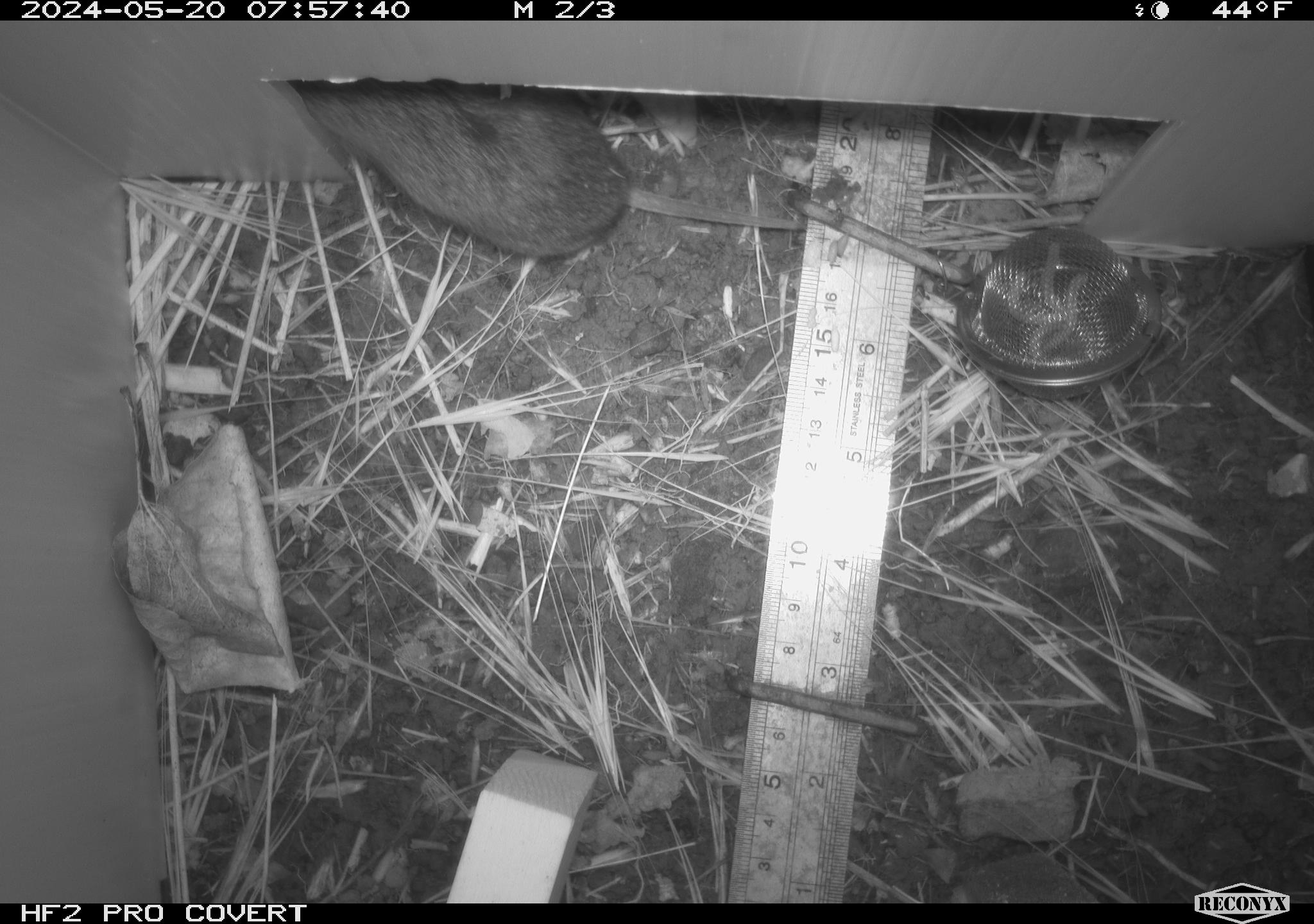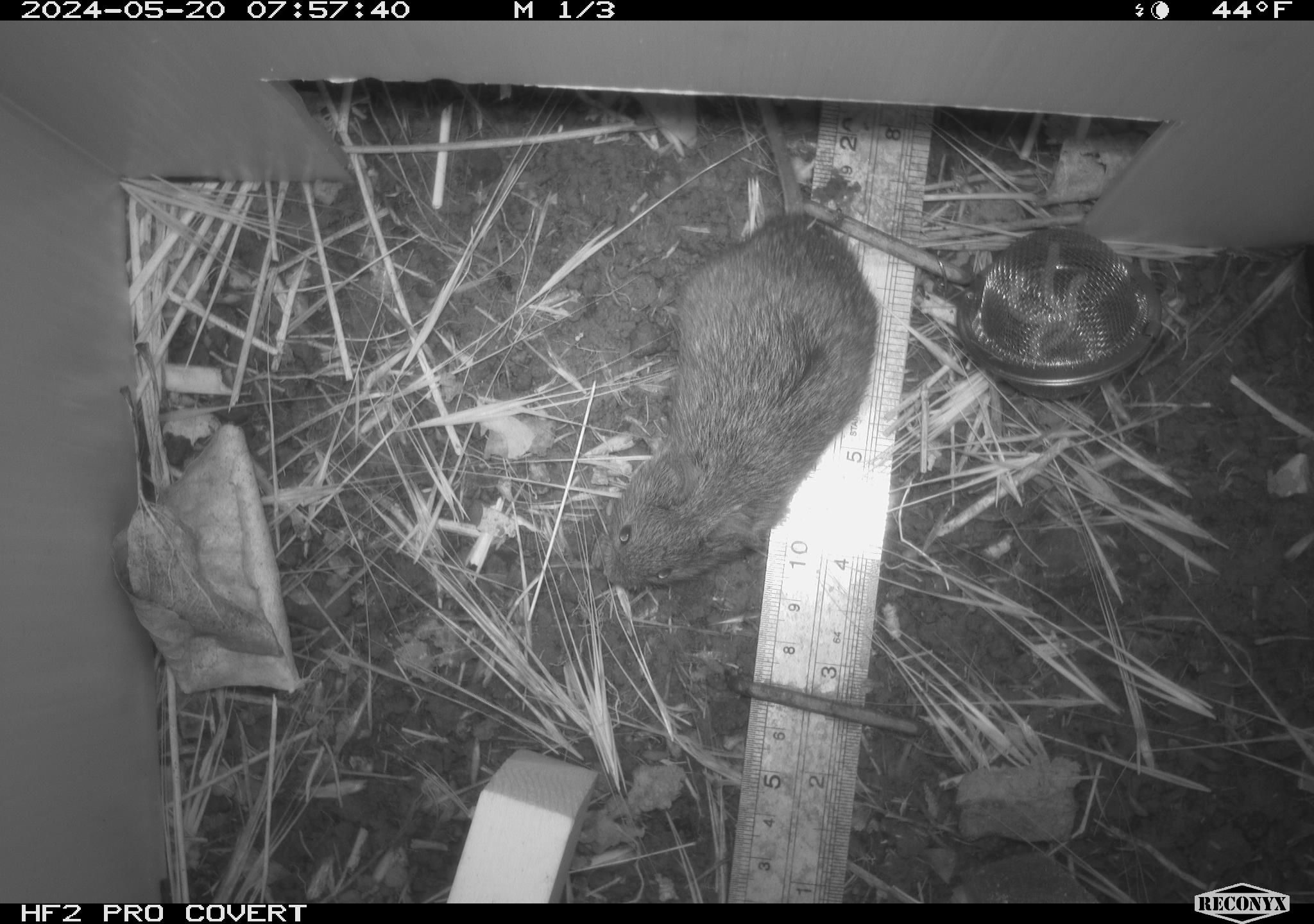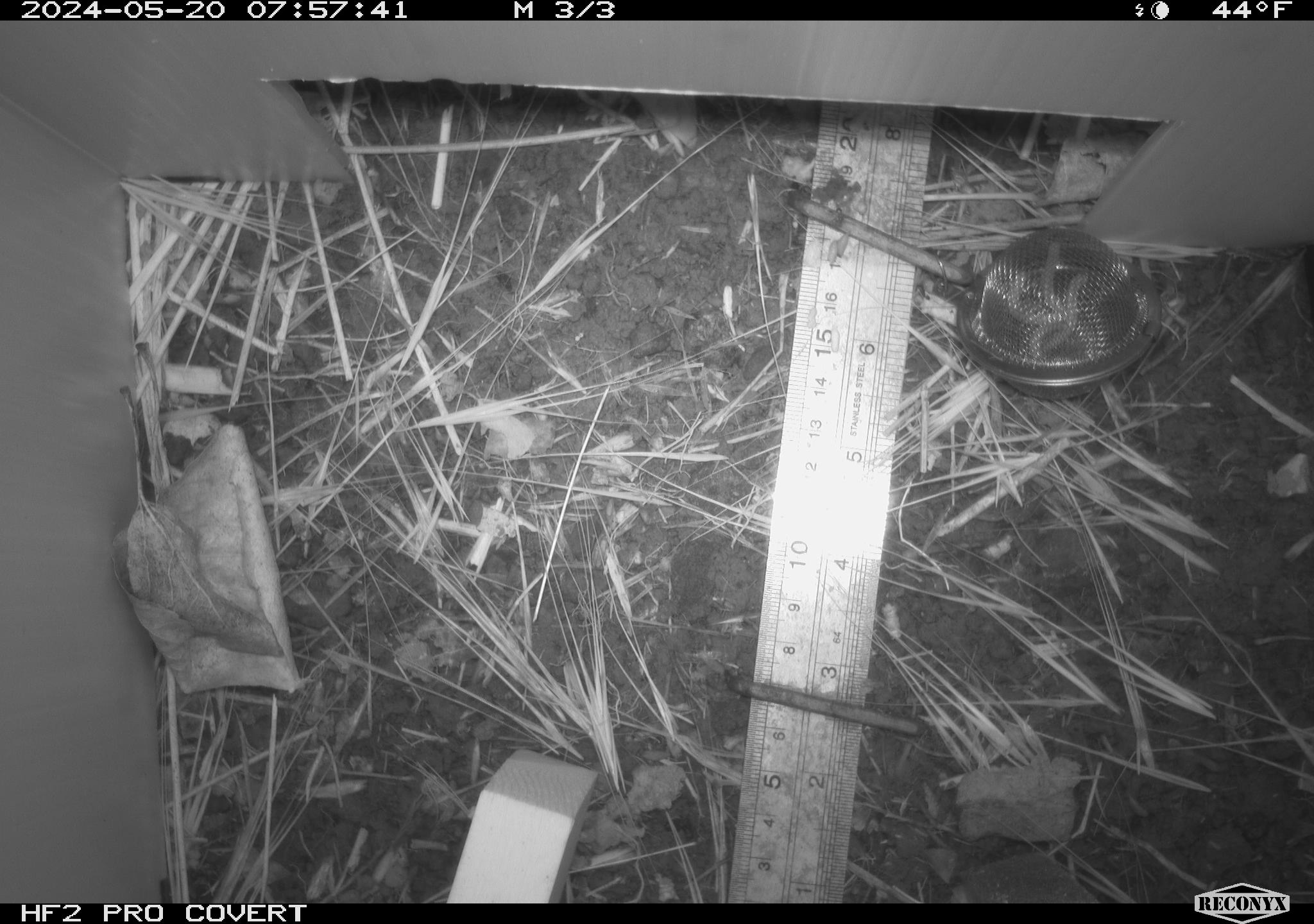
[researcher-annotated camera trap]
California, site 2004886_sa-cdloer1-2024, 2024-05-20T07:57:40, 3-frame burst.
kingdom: Animalia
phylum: Chordata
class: Mammalia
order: Rodentia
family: Cricetidae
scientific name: Arvicolinae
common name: voles, lemmings, and muskrats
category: arvicolinae subfamily